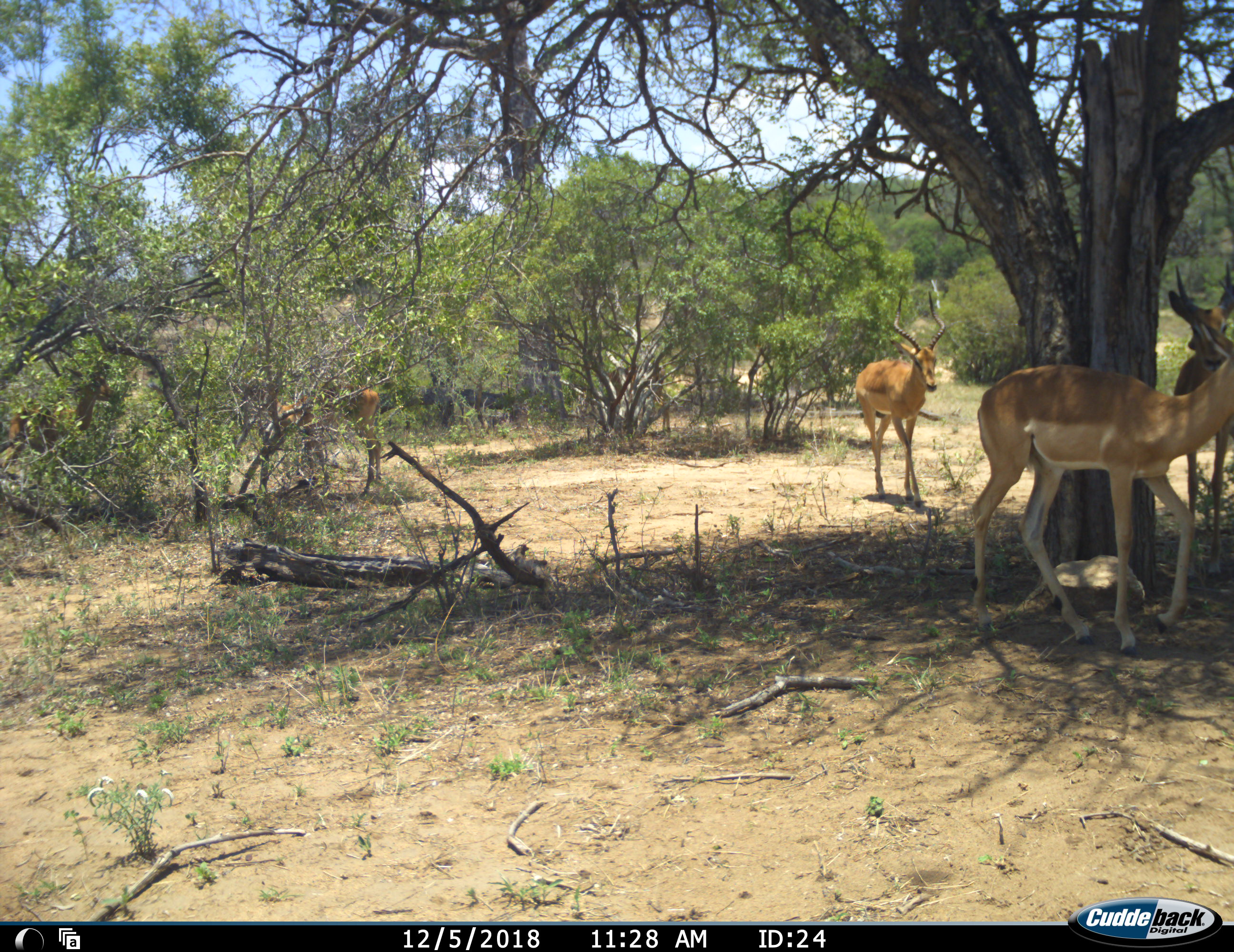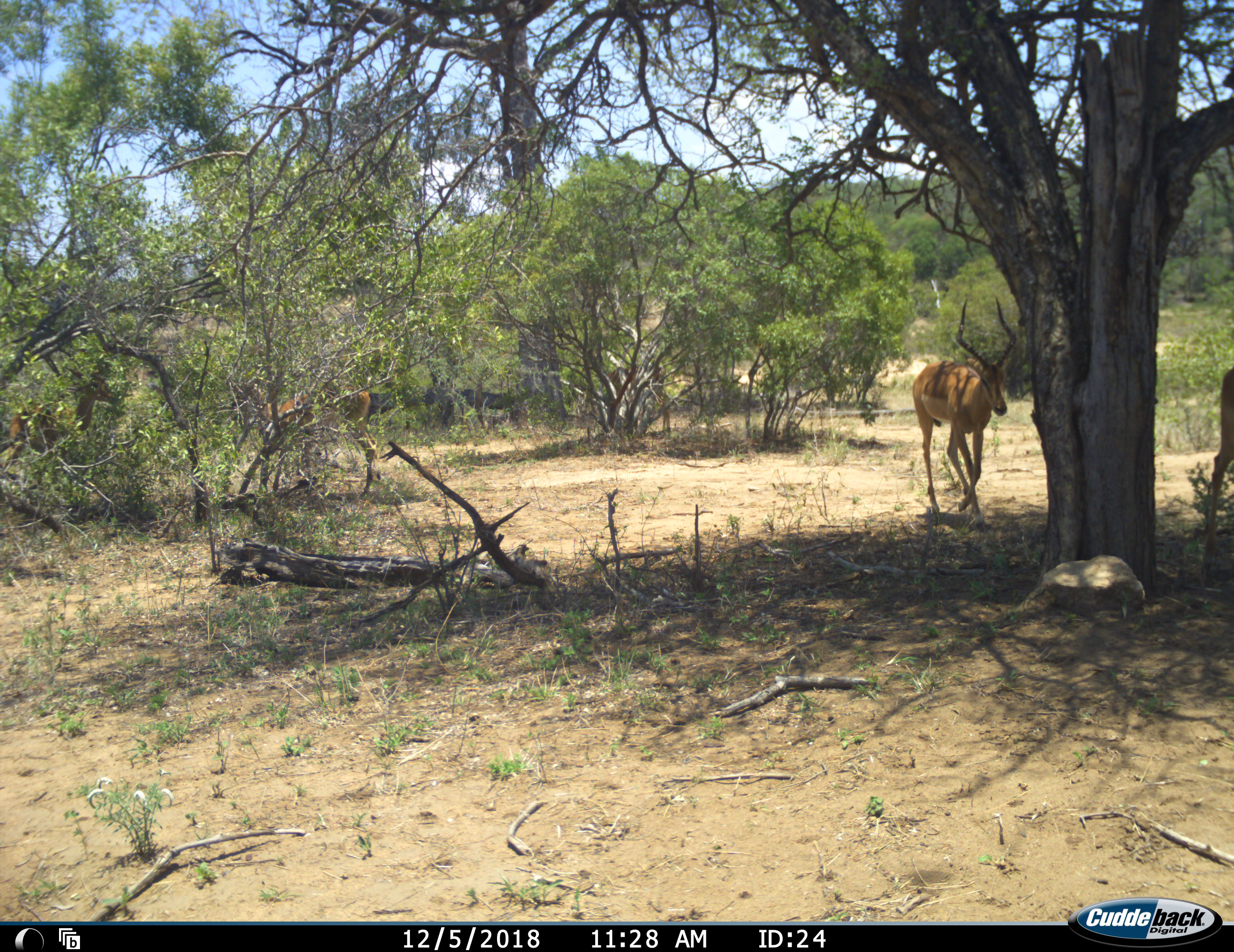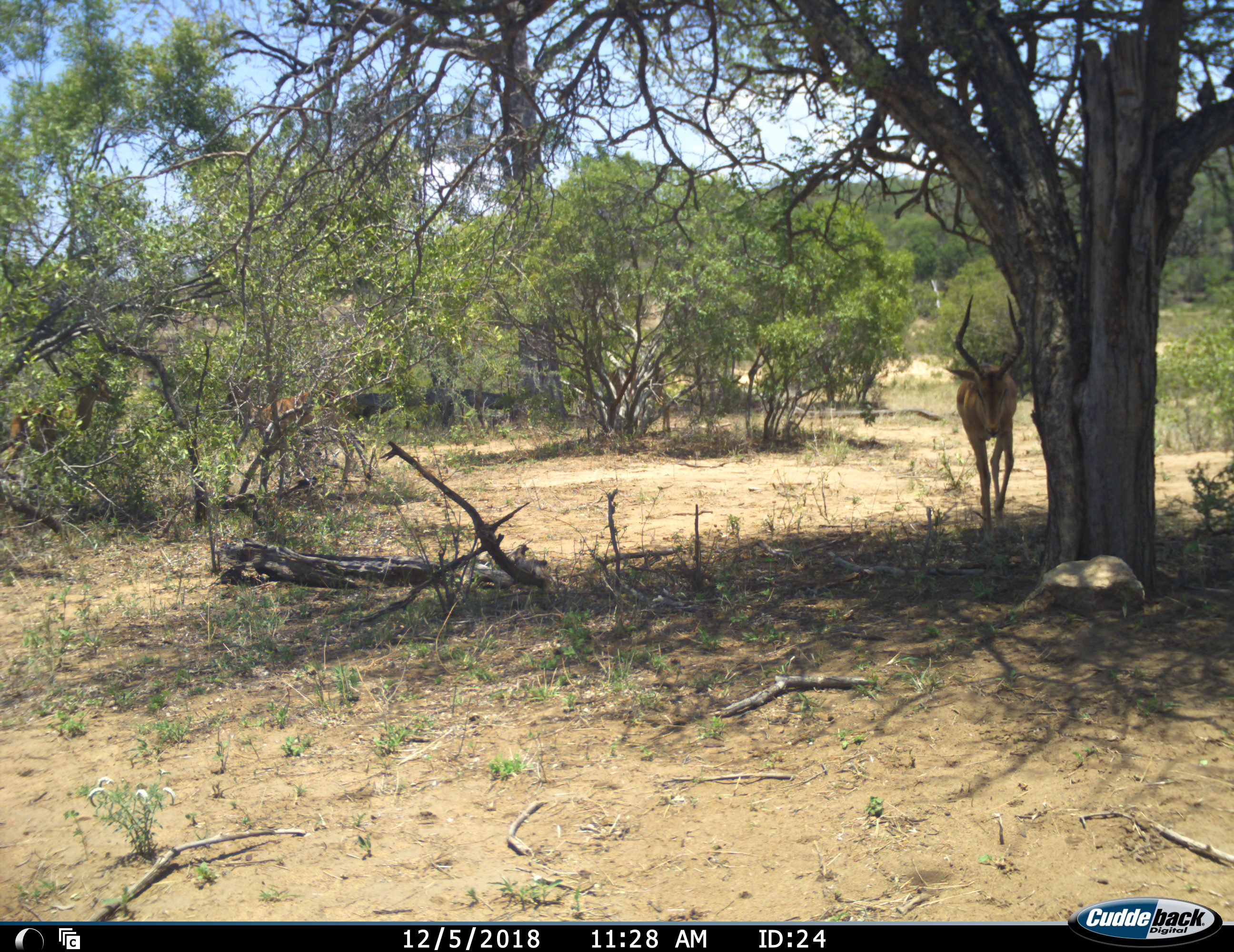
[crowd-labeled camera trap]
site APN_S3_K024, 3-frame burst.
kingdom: Animalia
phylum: Chordata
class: Mammalia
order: Artiodactyla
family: Bovidae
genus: Aepyceros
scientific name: Aepyceros melampus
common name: impala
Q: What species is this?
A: Impala (Aepyceros melampus).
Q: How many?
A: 4.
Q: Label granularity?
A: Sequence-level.